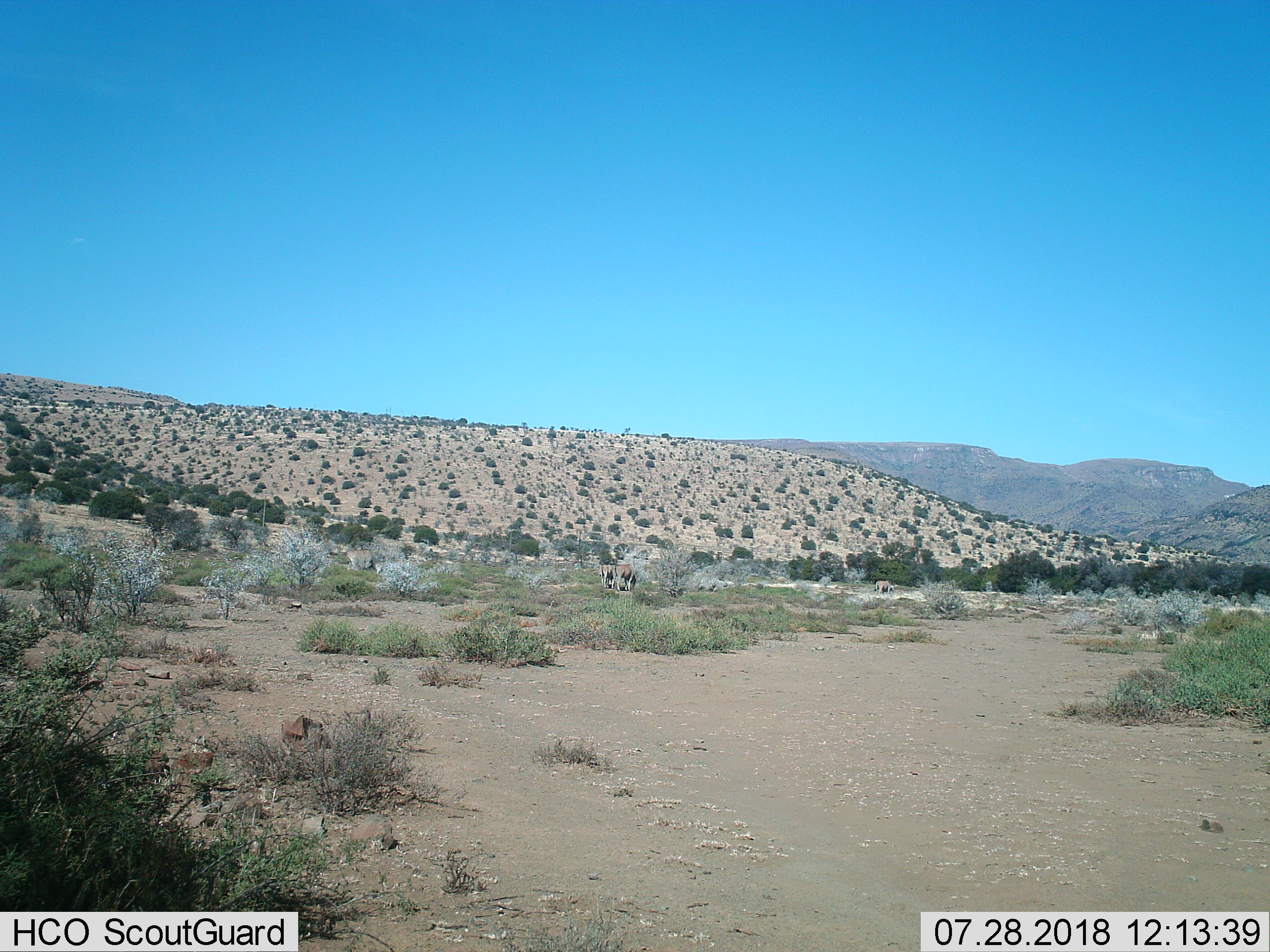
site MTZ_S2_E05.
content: unidentified animal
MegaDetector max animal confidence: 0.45